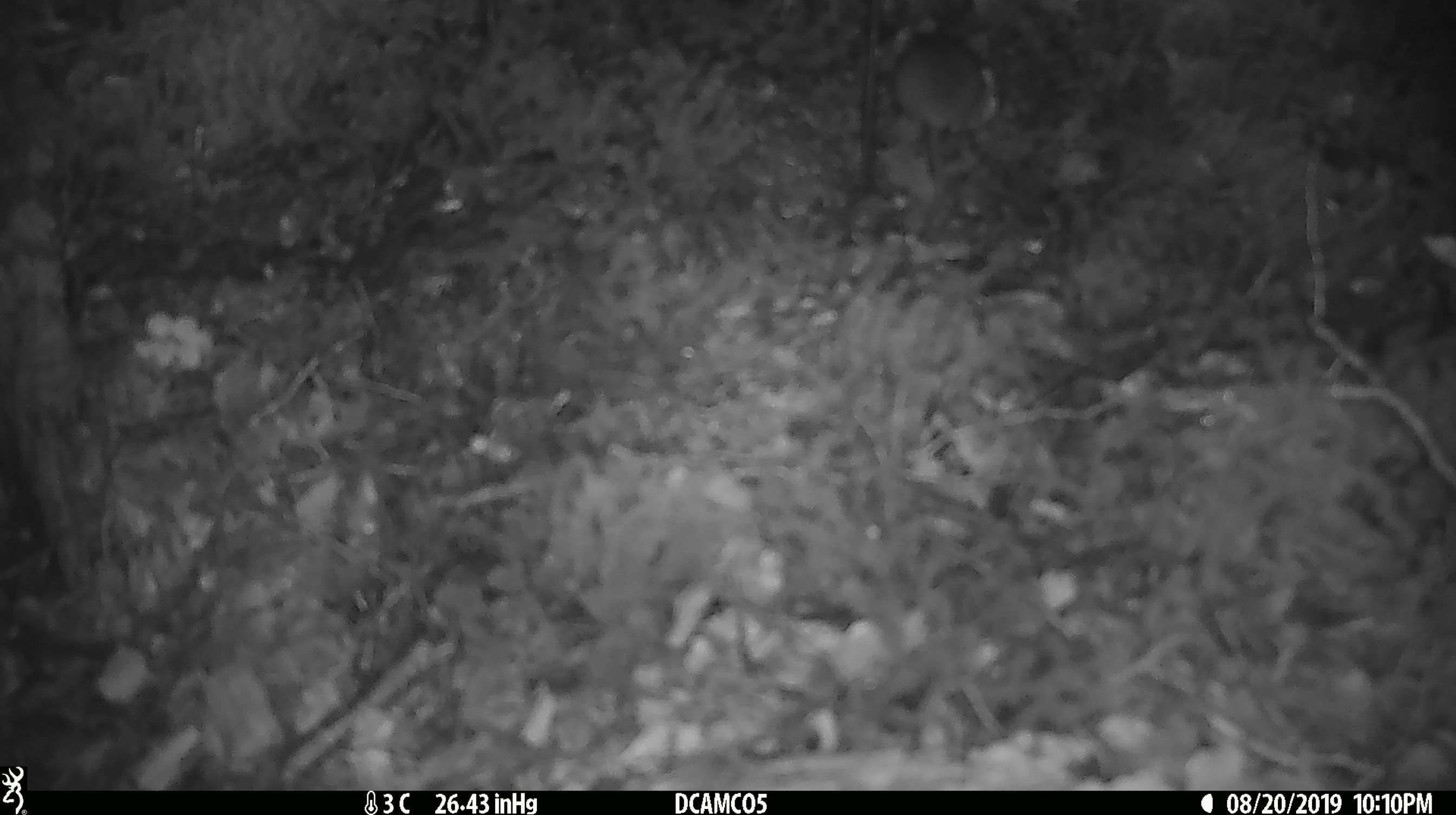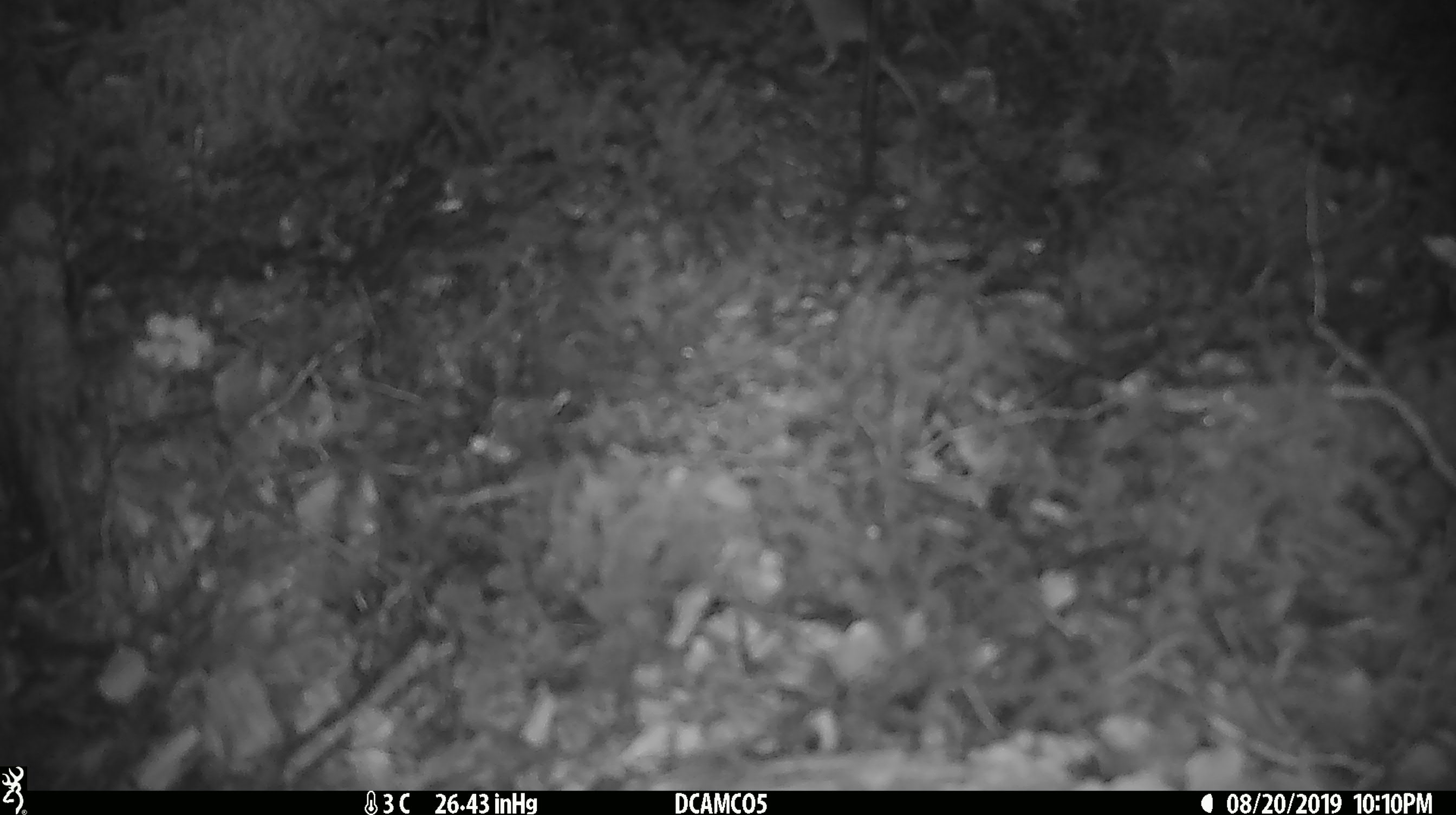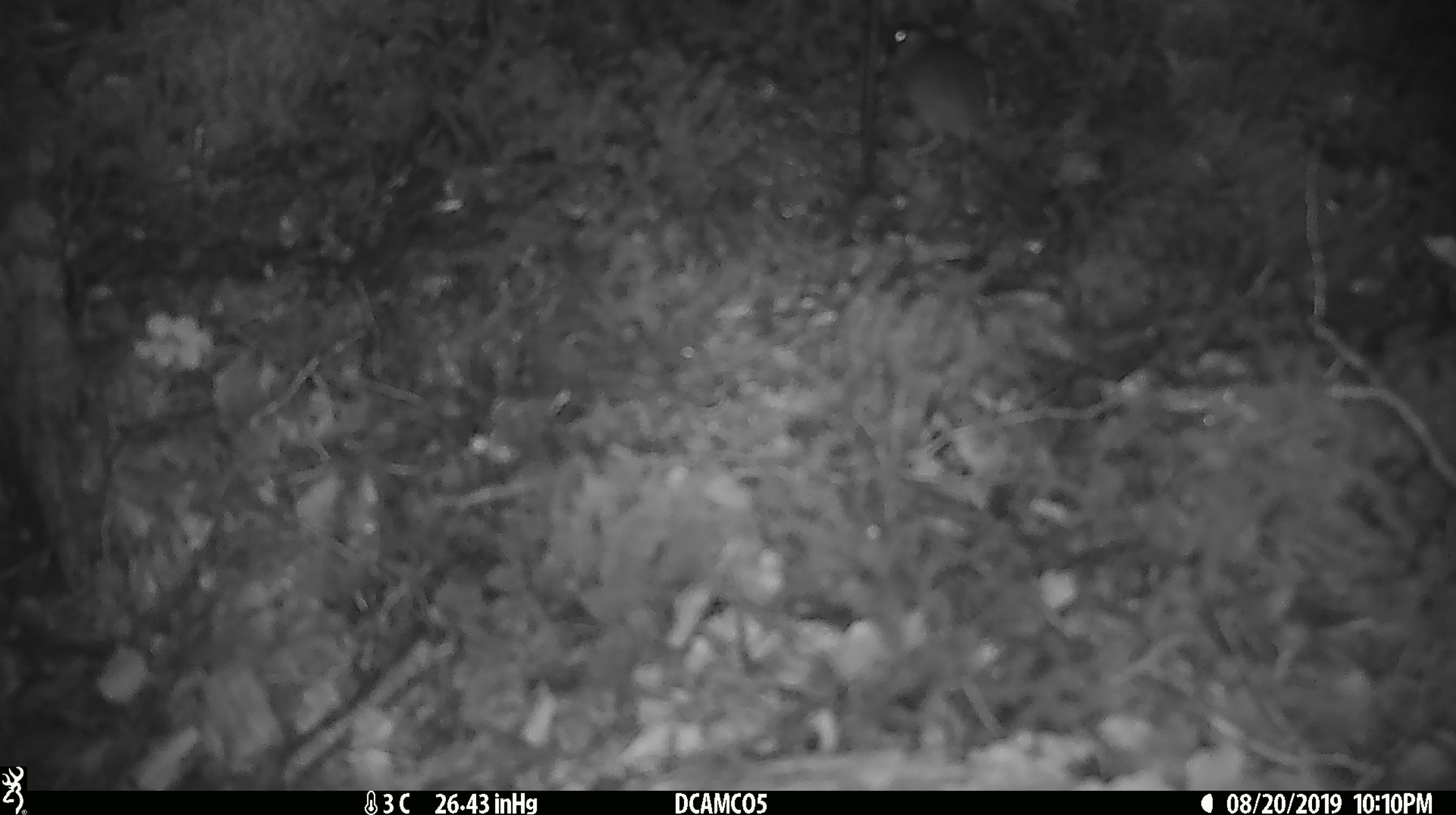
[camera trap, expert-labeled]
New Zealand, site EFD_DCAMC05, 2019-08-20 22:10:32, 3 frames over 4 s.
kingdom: Animalia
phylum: Chordata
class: Mammalia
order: Rodentia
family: Muridae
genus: Mus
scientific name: Mus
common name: mouse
Mouse (Mus).